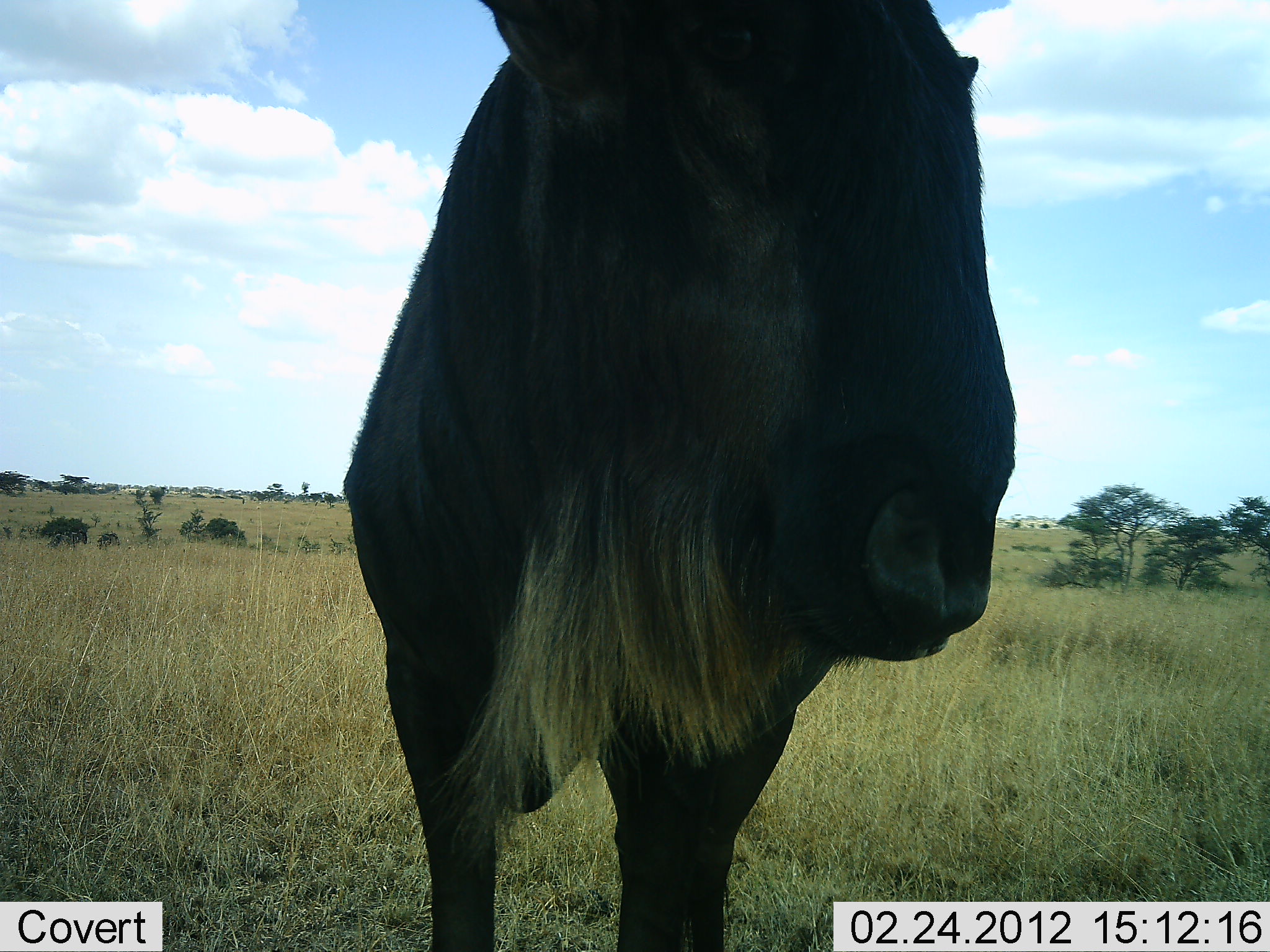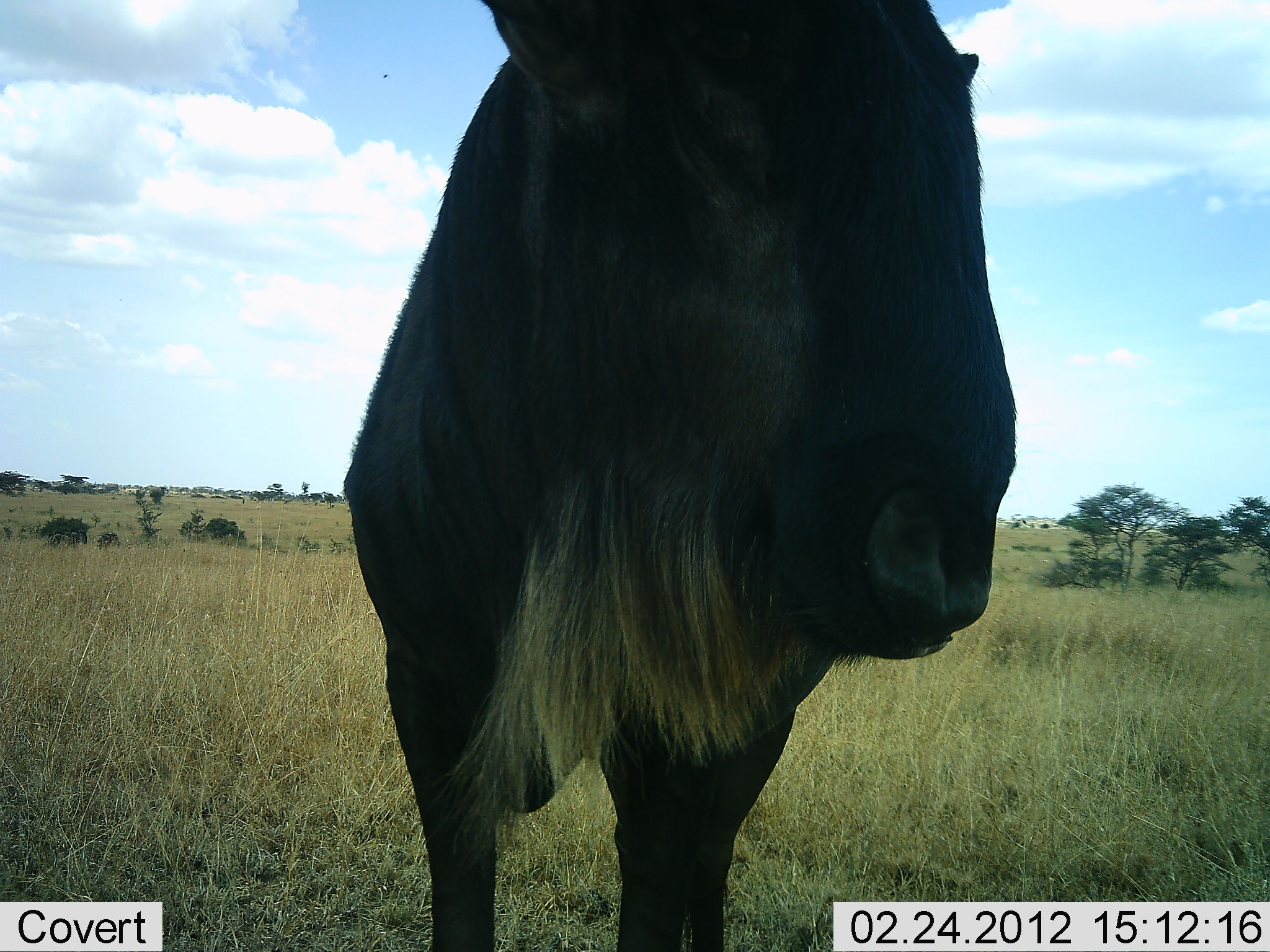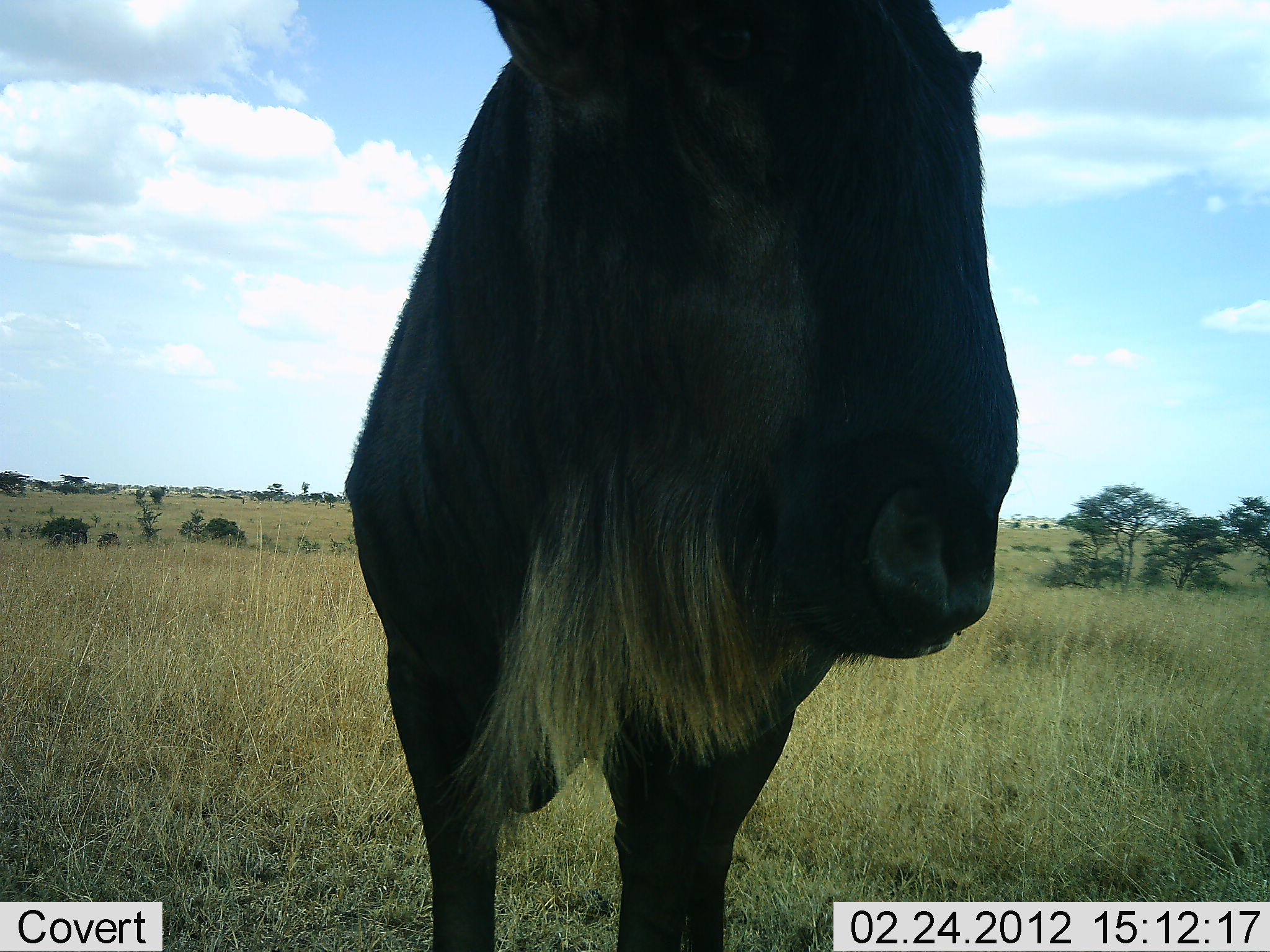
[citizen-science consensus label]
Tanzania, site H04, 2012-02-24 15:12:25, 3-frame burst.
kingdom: Animalia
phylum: Chordata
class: Mammalia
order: Artiodactyla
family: Bovidae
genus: Connochaetes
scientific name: Connochaetes taurinus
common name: blue wildebeest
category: wildebeest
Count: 1.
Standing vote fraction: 100%.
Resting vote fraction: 0%.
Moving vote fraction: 0%.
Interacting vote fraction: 0%.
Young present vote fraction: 0%.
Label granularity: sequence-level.